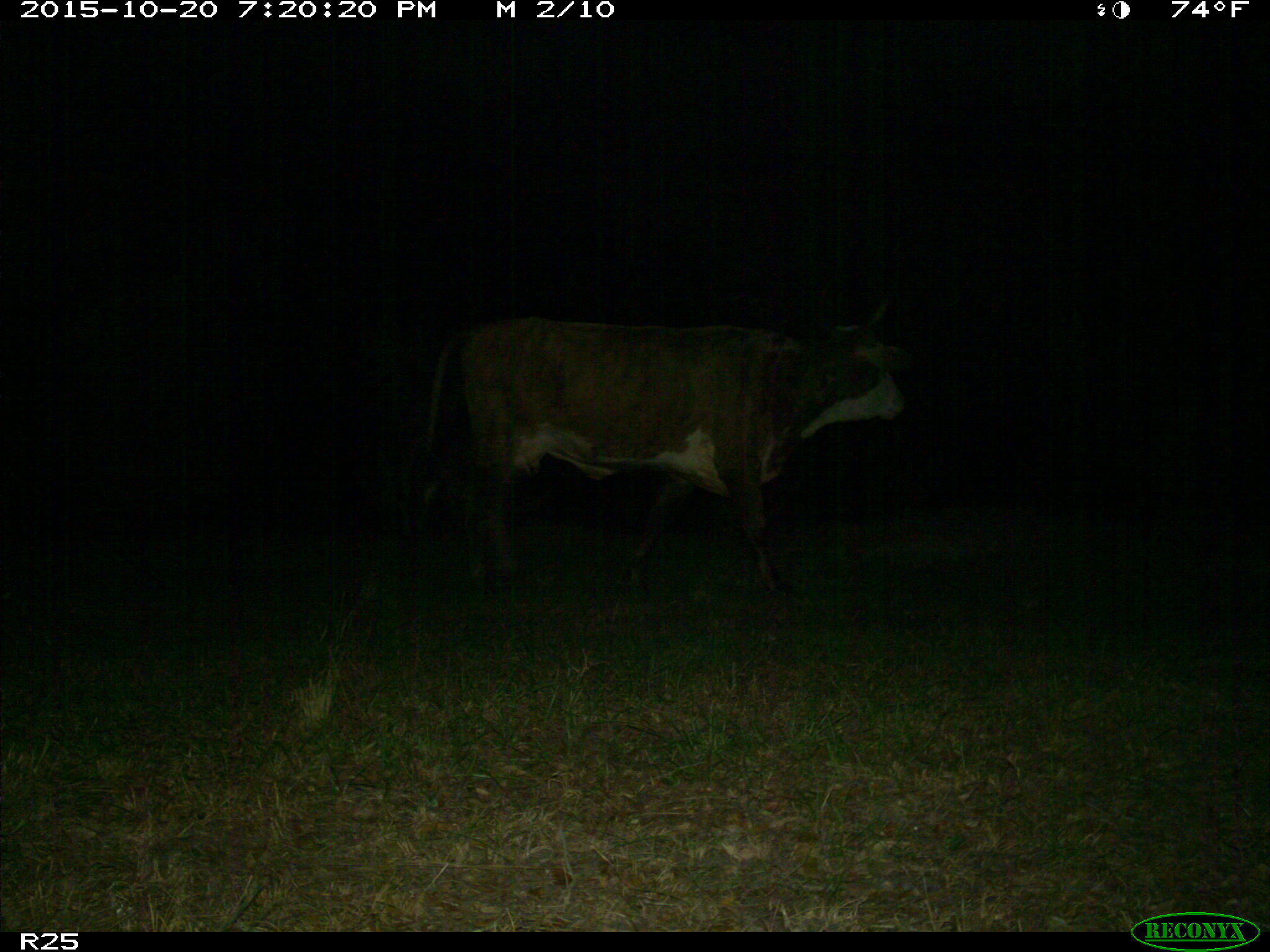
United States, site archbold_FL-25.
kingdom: Animalia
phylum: Chordata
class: Mammalia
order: Artiodactyla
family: Bovidae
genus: Bos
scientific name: Bos taurus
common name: domestic cow